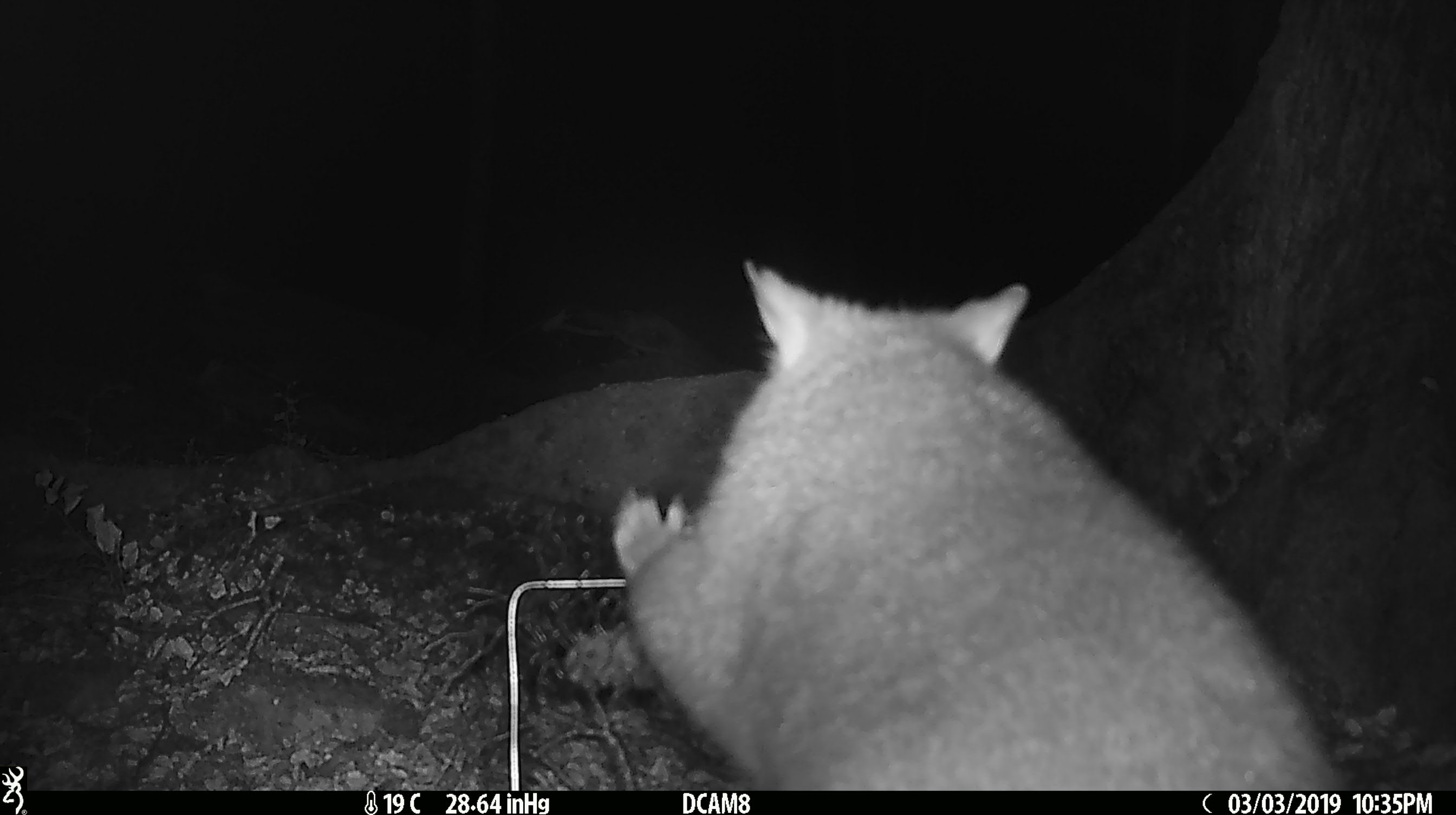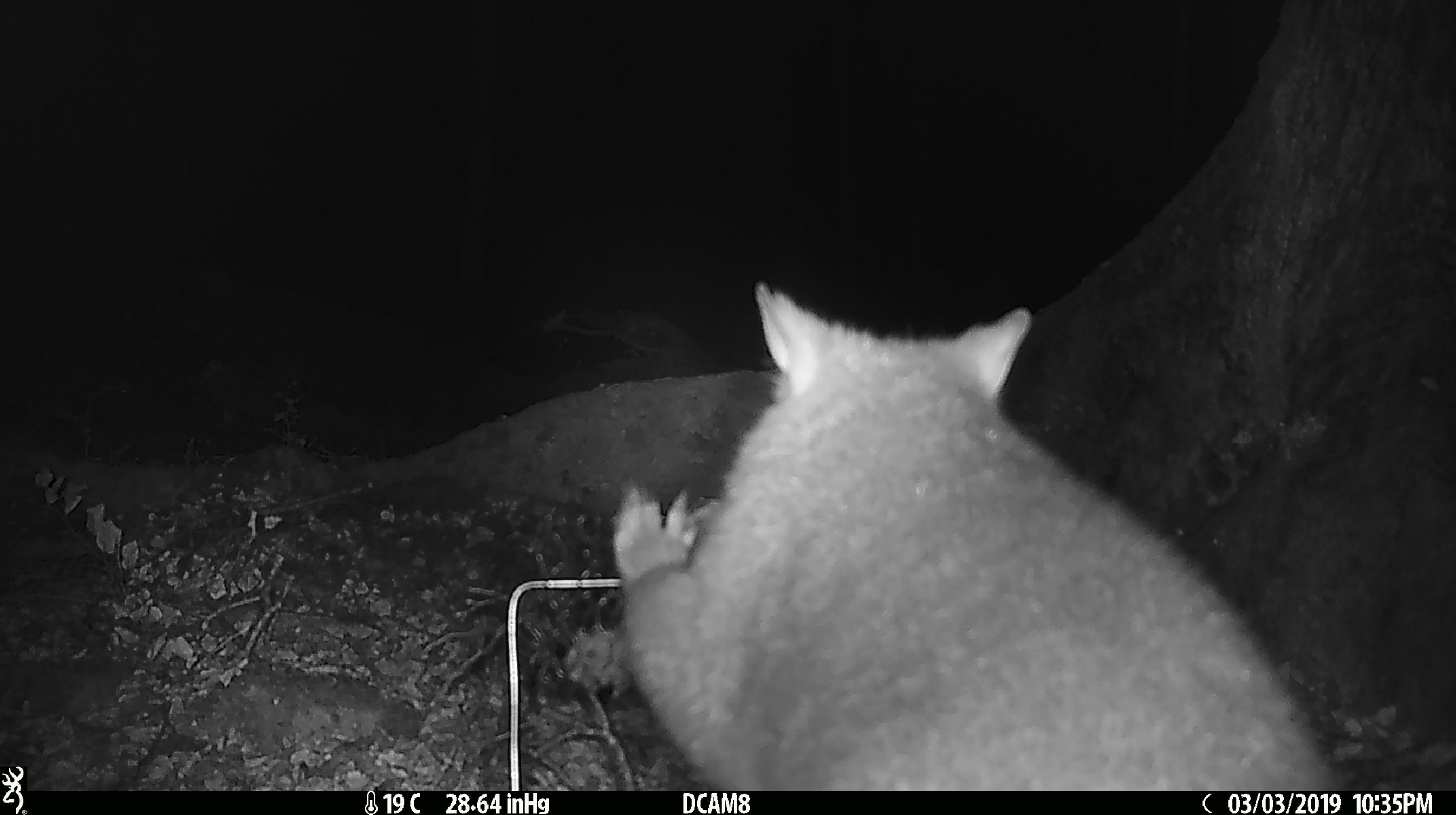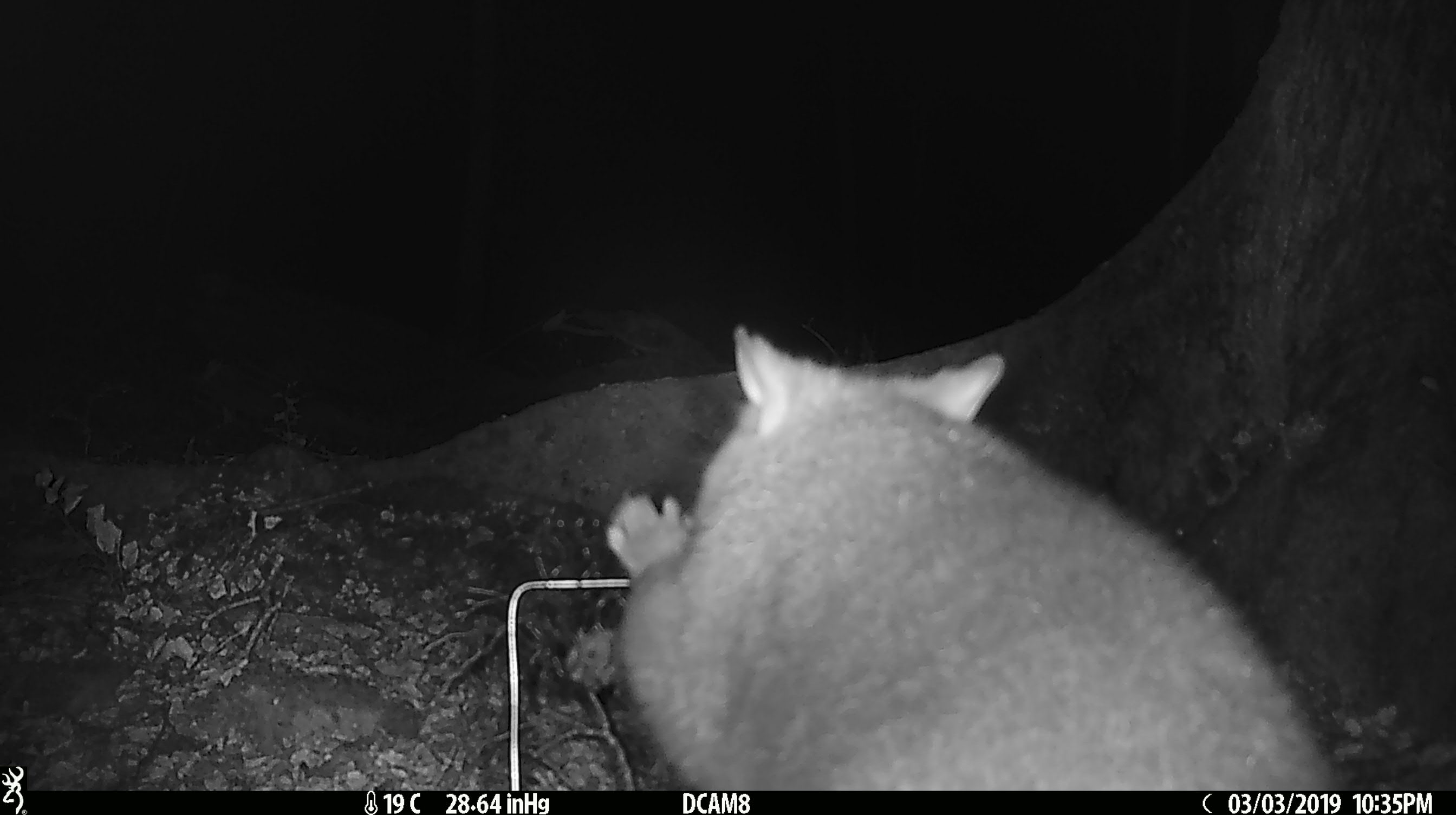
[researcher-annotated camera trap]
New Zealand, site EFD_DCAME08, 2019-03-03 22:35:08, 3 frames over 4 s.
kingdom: Animalia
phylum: Chordata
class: Mammalia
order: Diprotodontia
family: Phalangeridae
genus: Trichosurus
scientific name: Trichosurus vulpecula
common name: common brushtail possum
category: possum